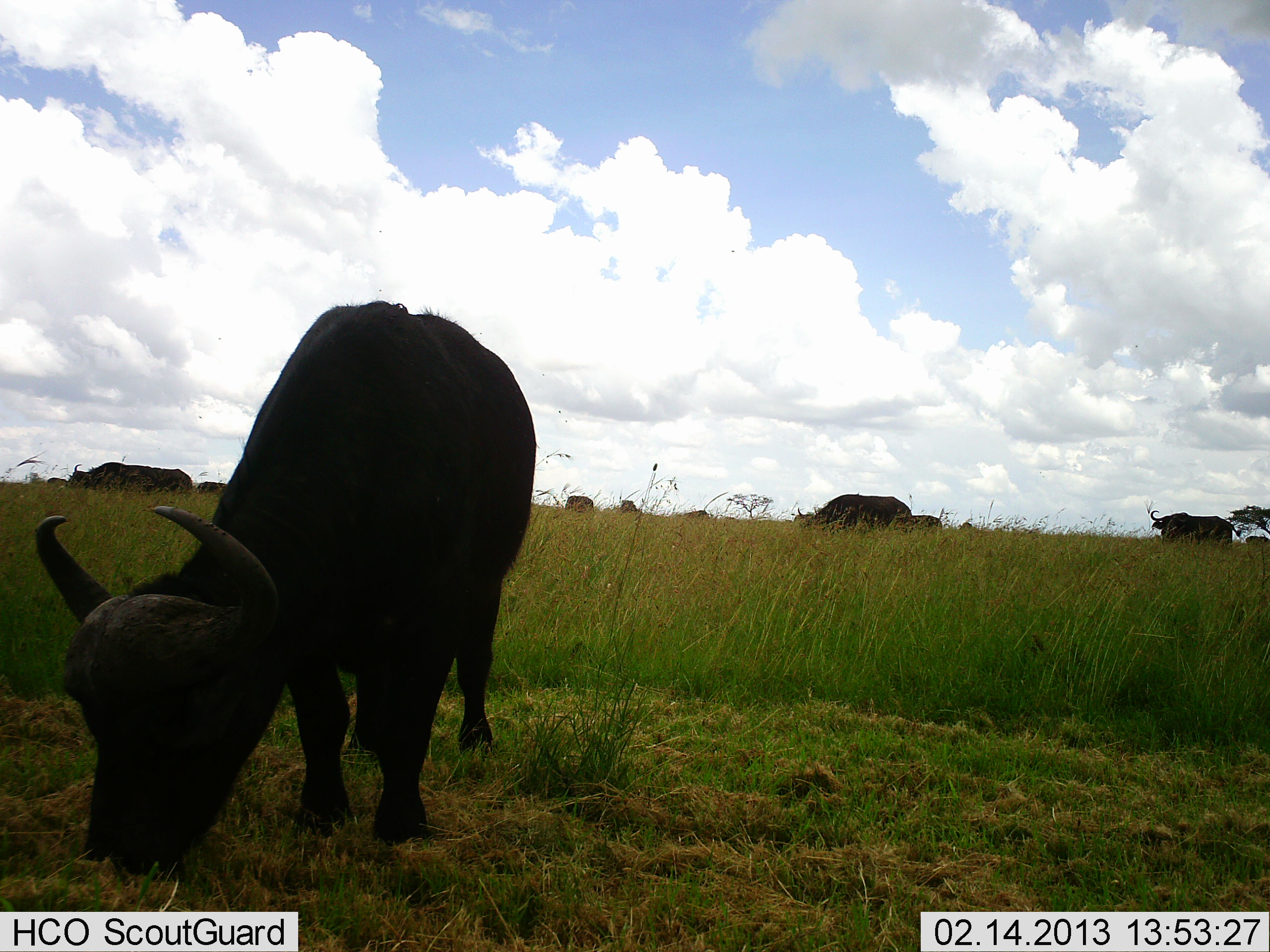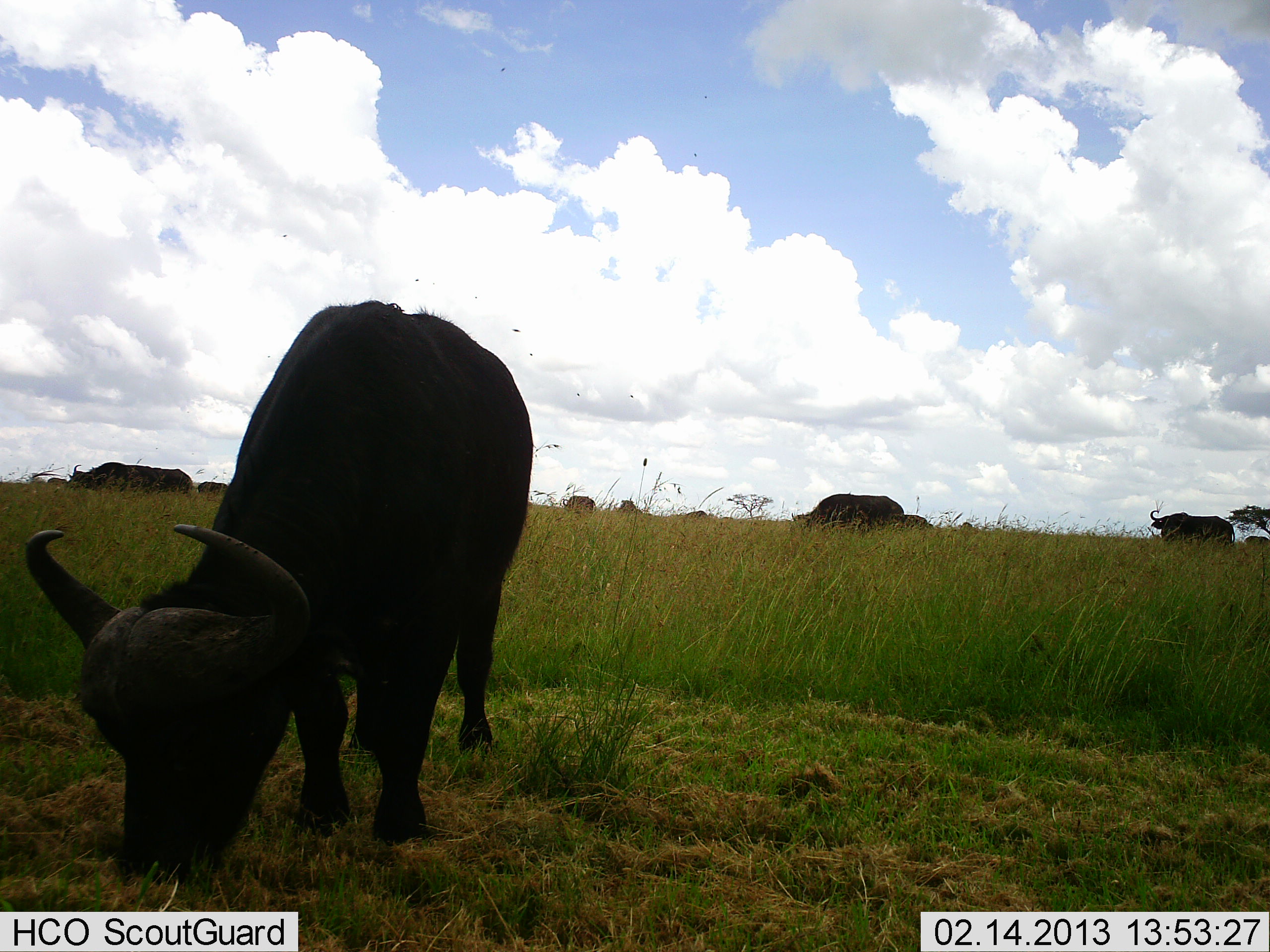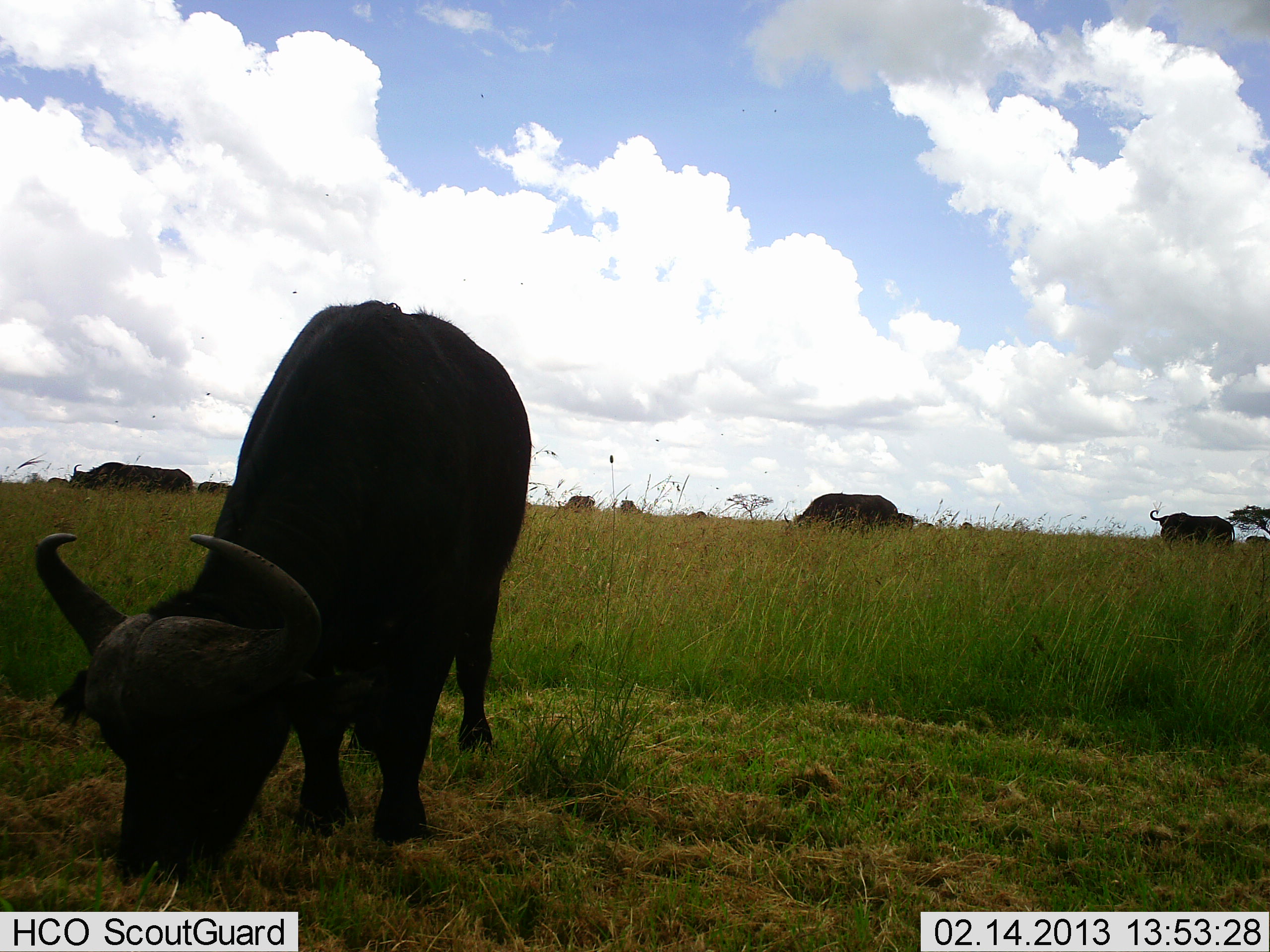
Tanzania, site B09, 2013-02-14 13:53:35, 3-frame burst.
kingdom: Animalia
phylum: Chordata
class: Mammalia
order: Artiodactyla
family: Bovidae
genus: Syncerus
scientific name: Syncerus caffer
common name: cape buffalo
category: buffalo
Buffalo (cape buffalo) (Syncerus caffer), count 9. Behavior (volunteer vote fractions): standing 42%, resting 0%, moving 42%, interacting 0%. Young present (vote fraction): 11%. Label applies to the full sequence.